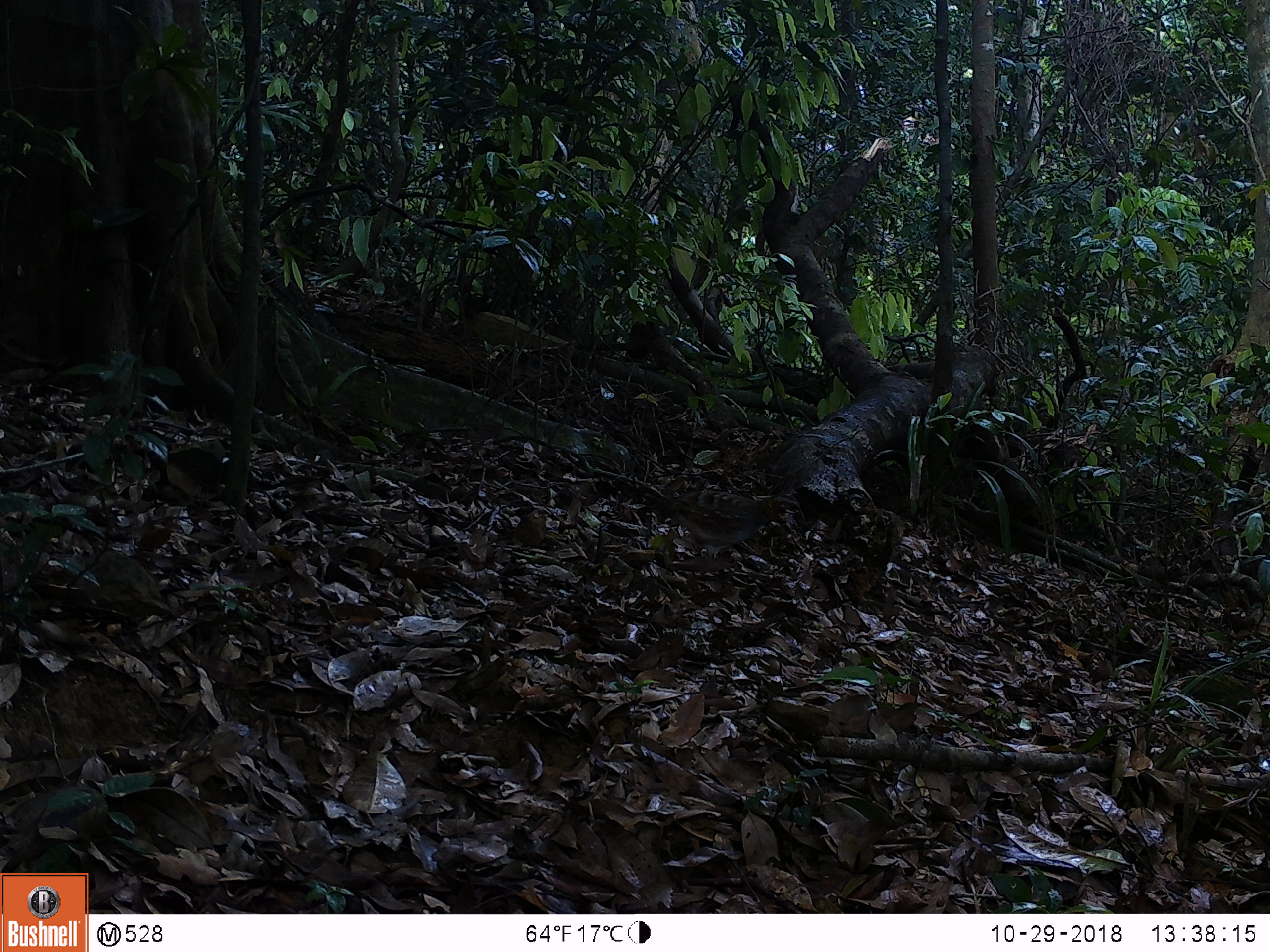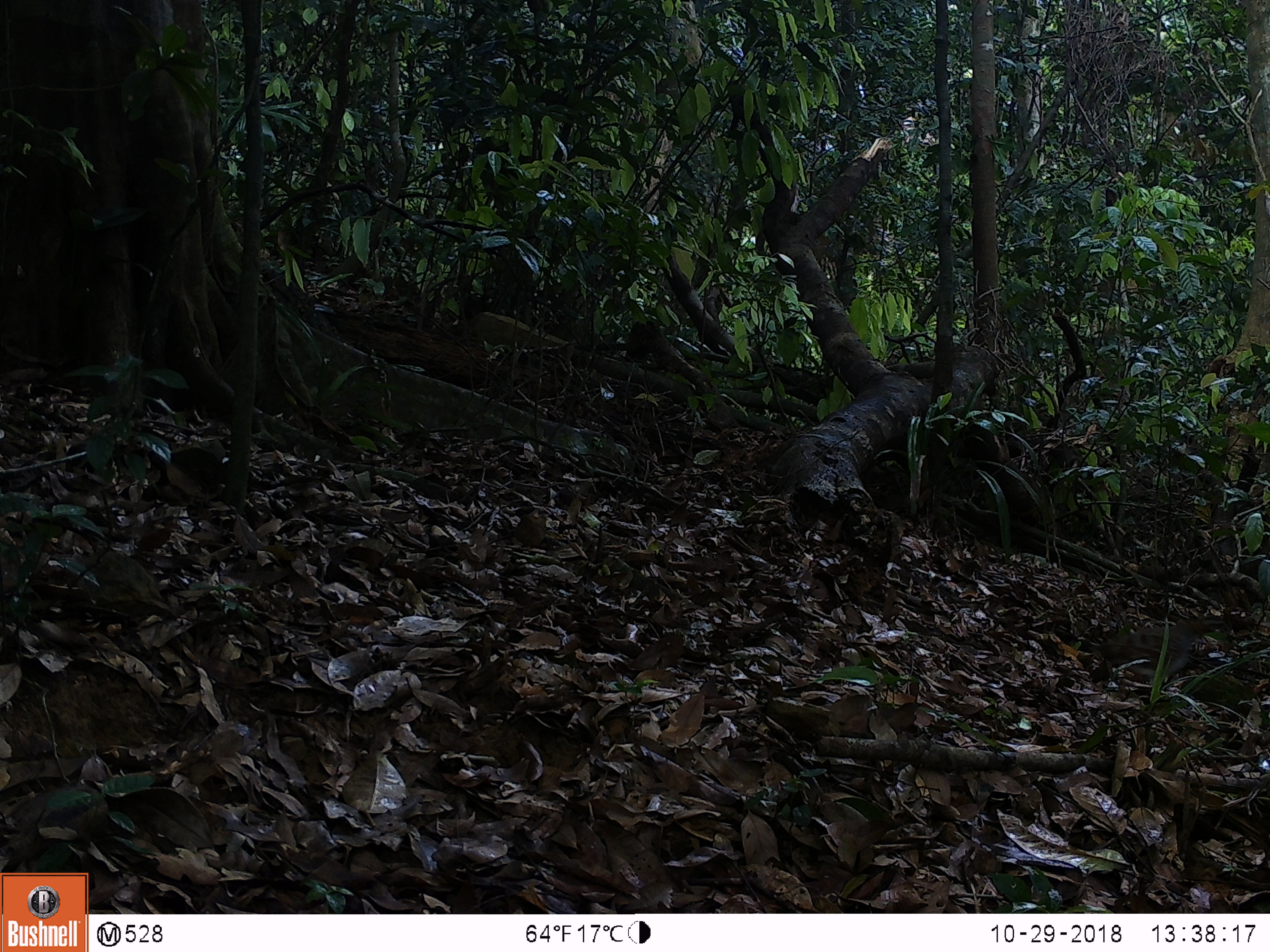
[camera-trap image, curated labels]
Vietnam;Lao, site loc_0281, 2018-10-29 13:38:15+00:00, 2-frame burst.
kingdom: Animalia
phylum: Chordata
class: Aves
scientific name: Aves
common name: bird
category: unidentified bird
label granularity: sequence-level